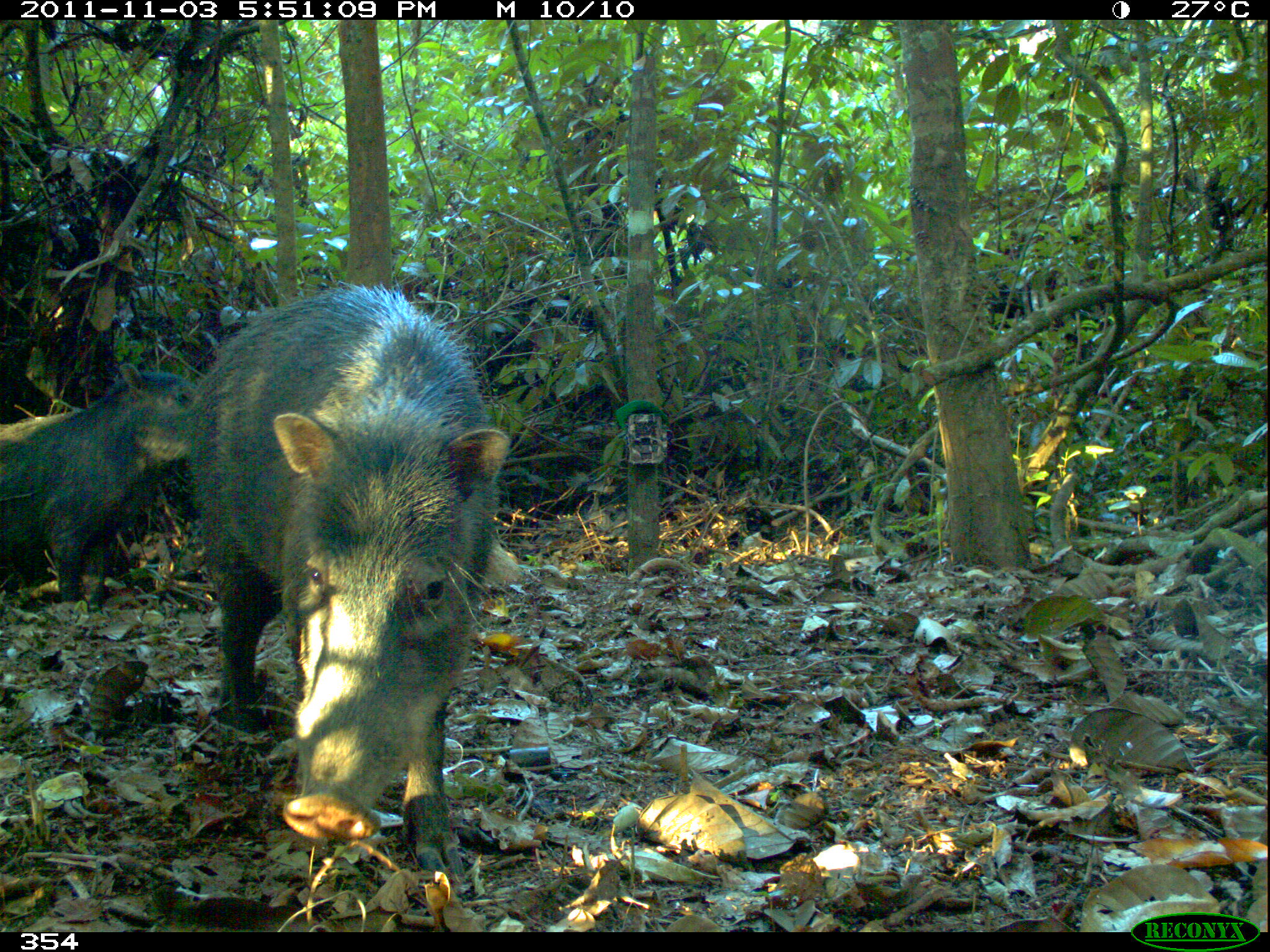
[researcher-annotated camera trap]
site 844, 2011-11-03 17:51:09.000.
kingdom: Animalia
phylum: Chordata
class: Mammalia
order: Artiodactyla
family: Tayassuidae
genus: Tayassu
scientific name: Tayassu pecari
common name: white-lipped peccary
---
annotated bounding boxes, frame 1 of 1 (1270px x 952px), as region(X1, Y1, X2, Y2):
tayassu pecari: region(180, 277, 511, 882); region(0, 355, 197, 607)